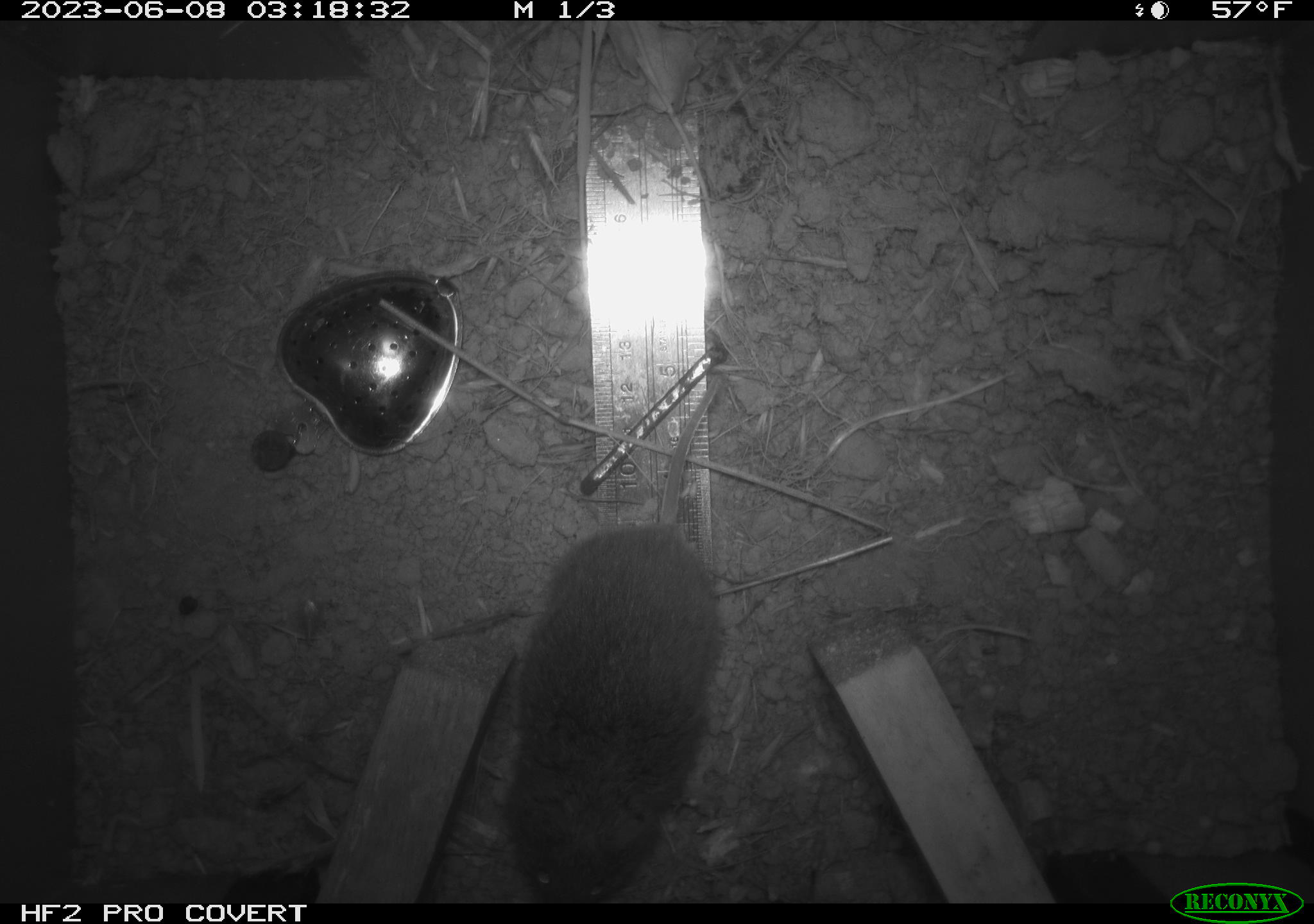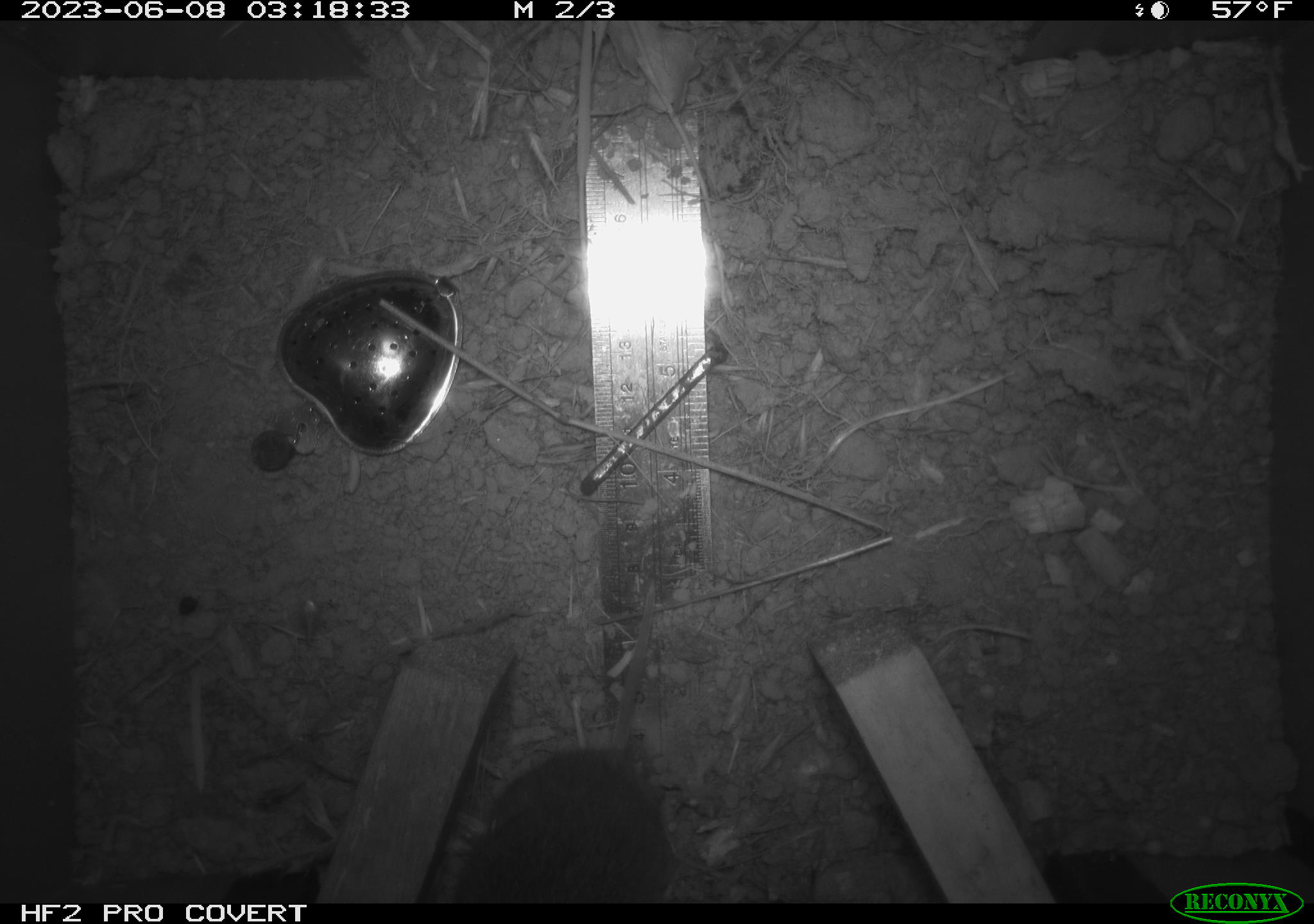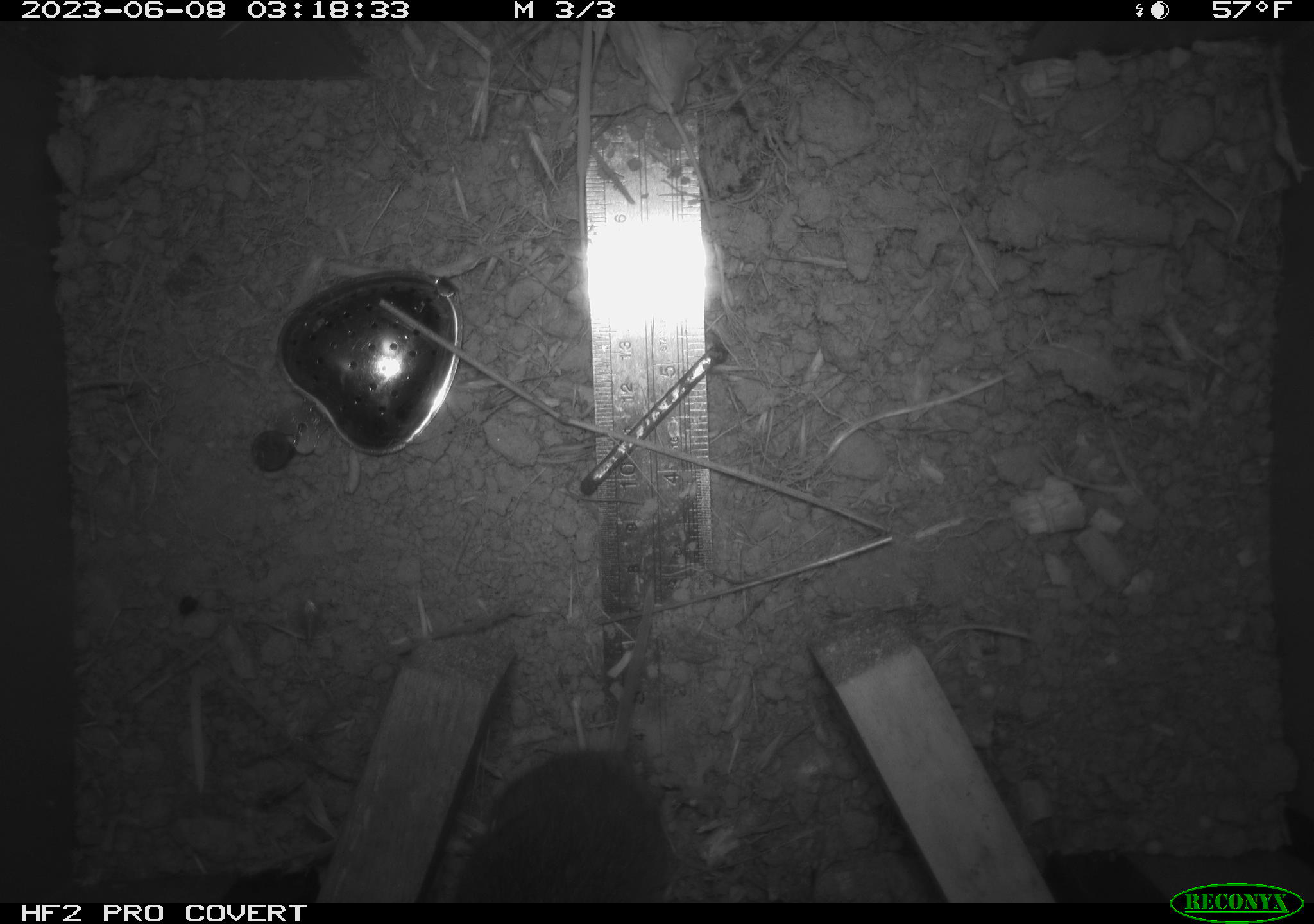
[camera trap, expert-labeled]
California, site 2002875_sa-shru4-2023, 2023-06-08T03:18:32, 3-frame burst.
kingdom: Animalia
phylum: Chordata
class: Mammalia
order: Rodentia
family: Cricetidae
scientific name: Arvicolinae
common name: voles, lemmings, and muskrats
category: arvicolinae subfamily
Arvicolinae subfamily (voles, lemmings, and muskrats) (Arvicolinae).